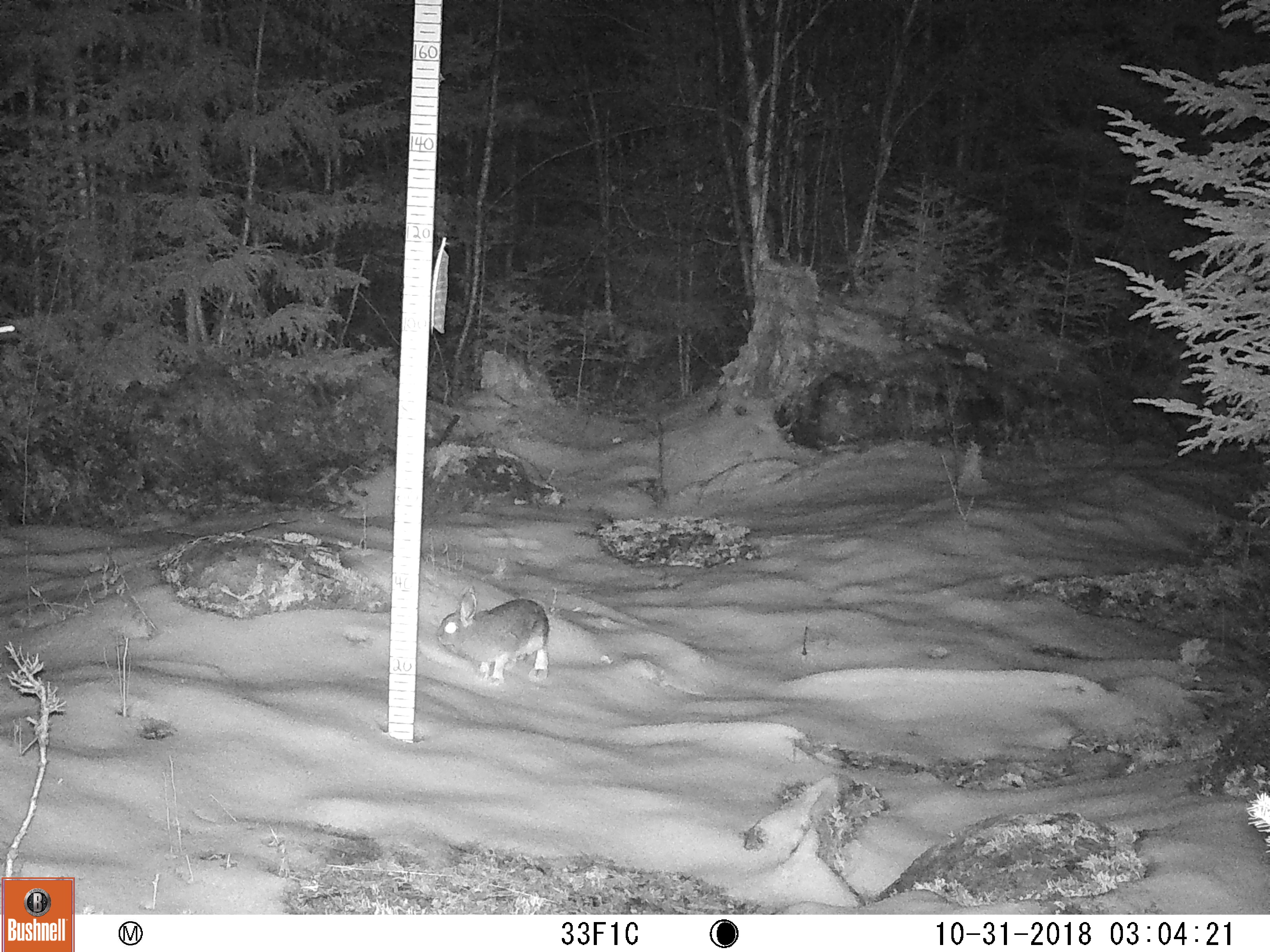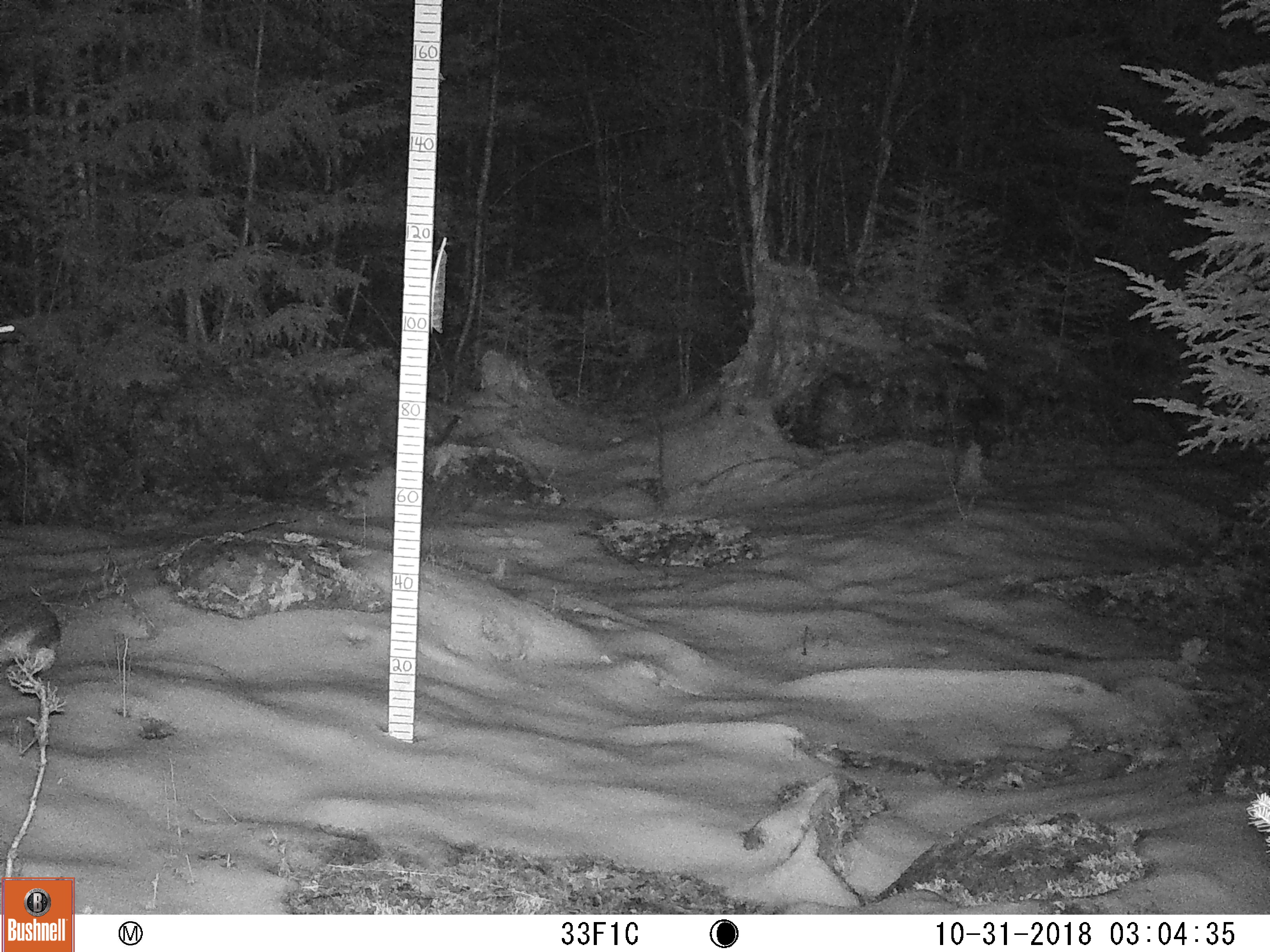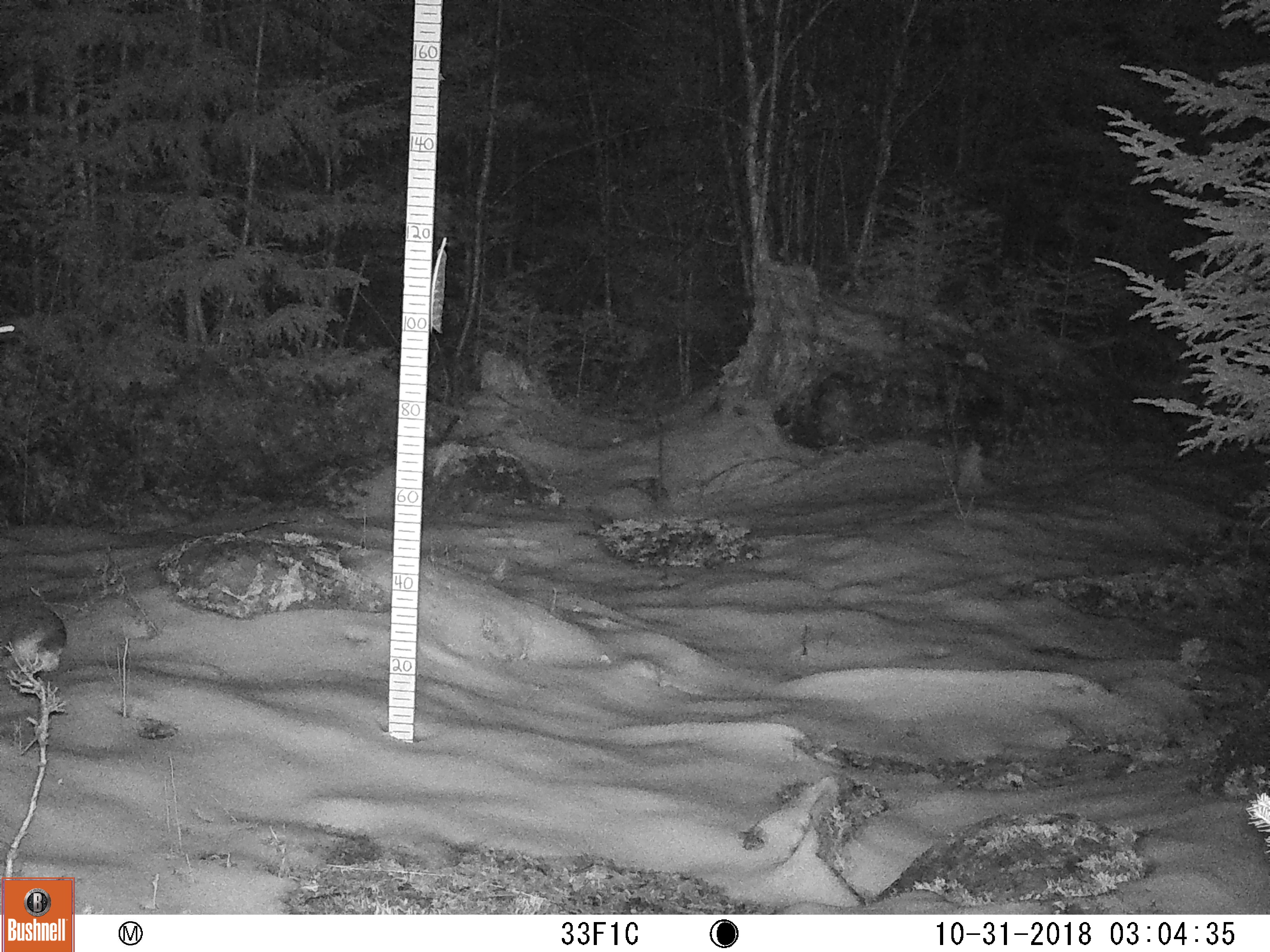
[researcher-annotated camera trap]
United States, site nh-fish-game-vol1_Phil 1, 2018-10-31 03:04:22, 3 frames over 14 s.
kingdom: Animalia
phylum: Chordata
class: Mammalia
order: Lagomorpha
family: Leporidae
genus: Lepus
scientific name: Lepus americanus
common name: snowshoe hare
Snowshoe hare (Lepus americanus).